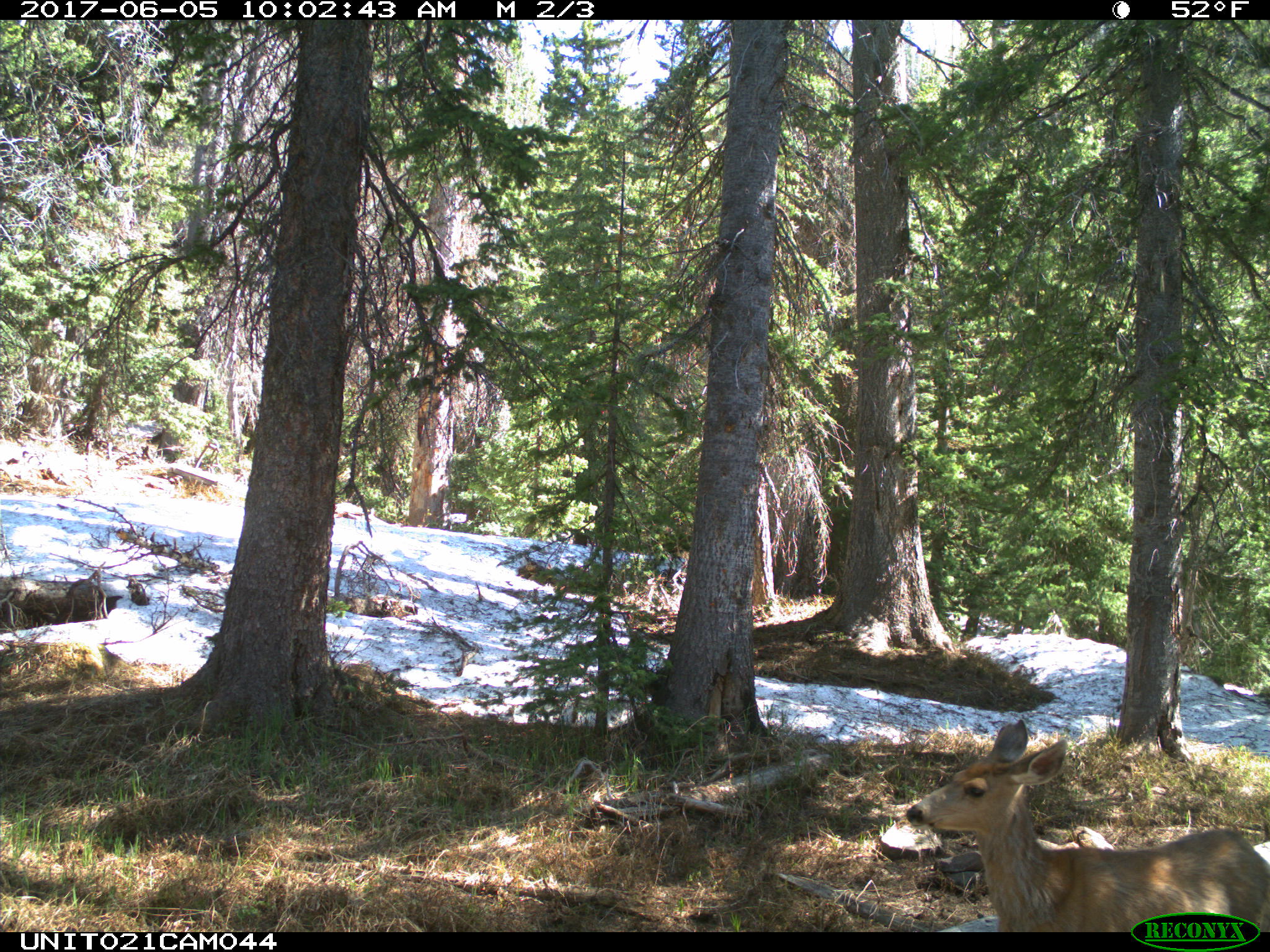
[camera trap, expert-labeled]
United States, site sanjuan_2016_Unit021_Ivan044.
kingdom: Animalia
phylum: Chordata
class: Mammalia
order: Artiodactyla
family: Cervidae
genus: Odocoileus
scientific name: Odocoileus hemionus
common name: mule deer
Odocoileus hemionus (mule deer).